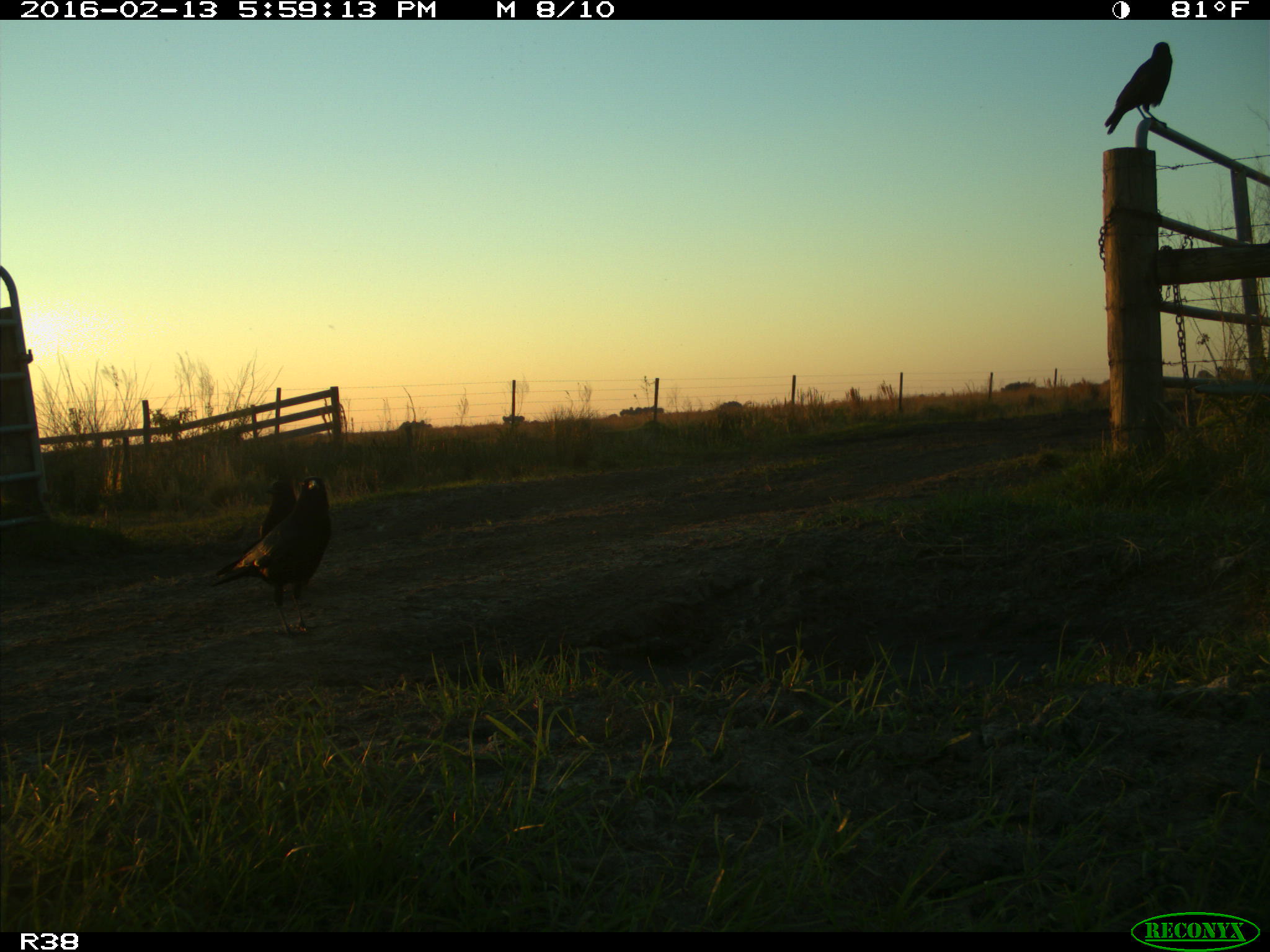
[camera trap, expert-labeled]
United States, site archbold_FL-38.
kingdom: Animalia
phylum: Chordata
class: Aves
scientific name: Aves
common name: birds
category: unidentified bird